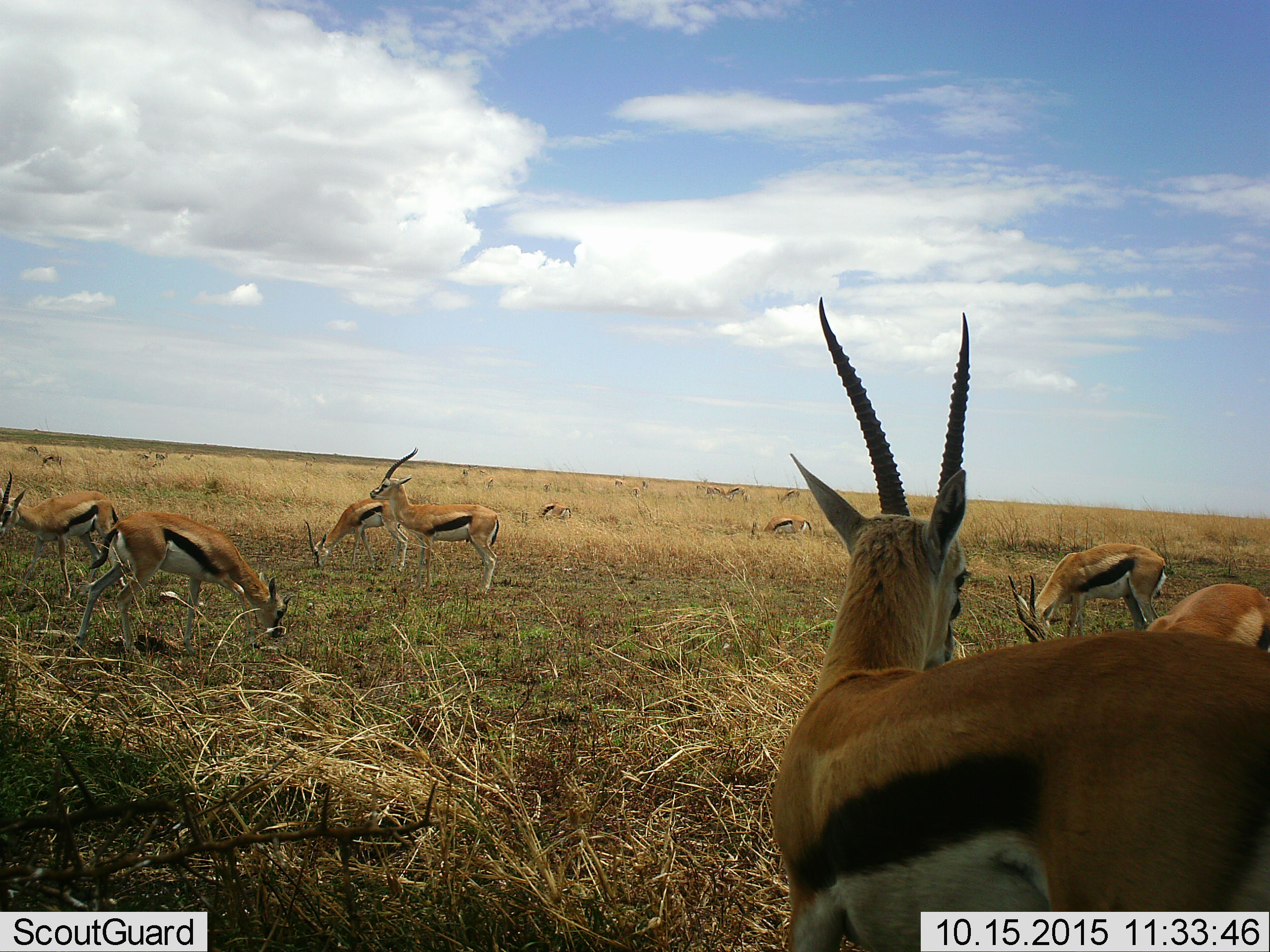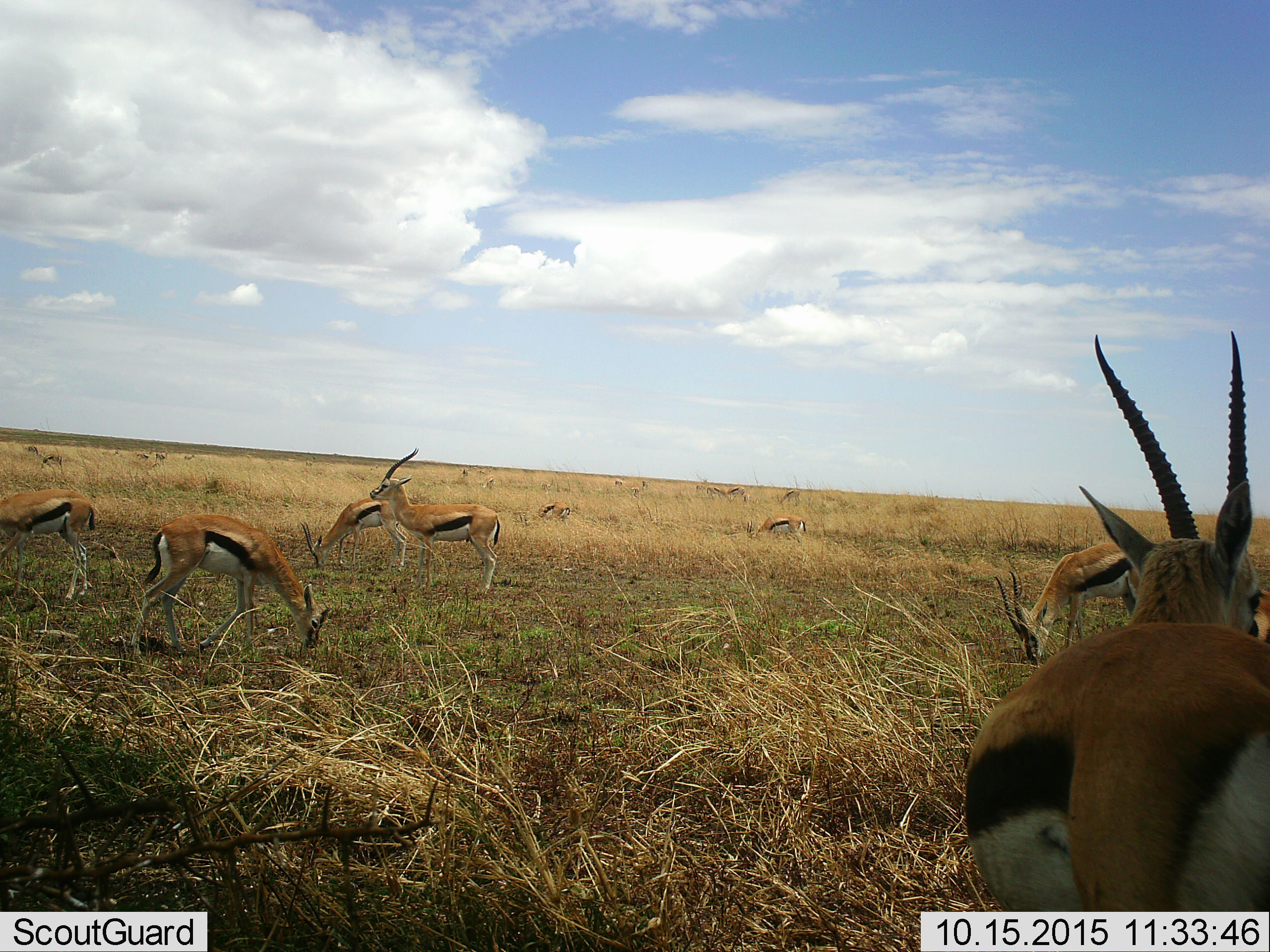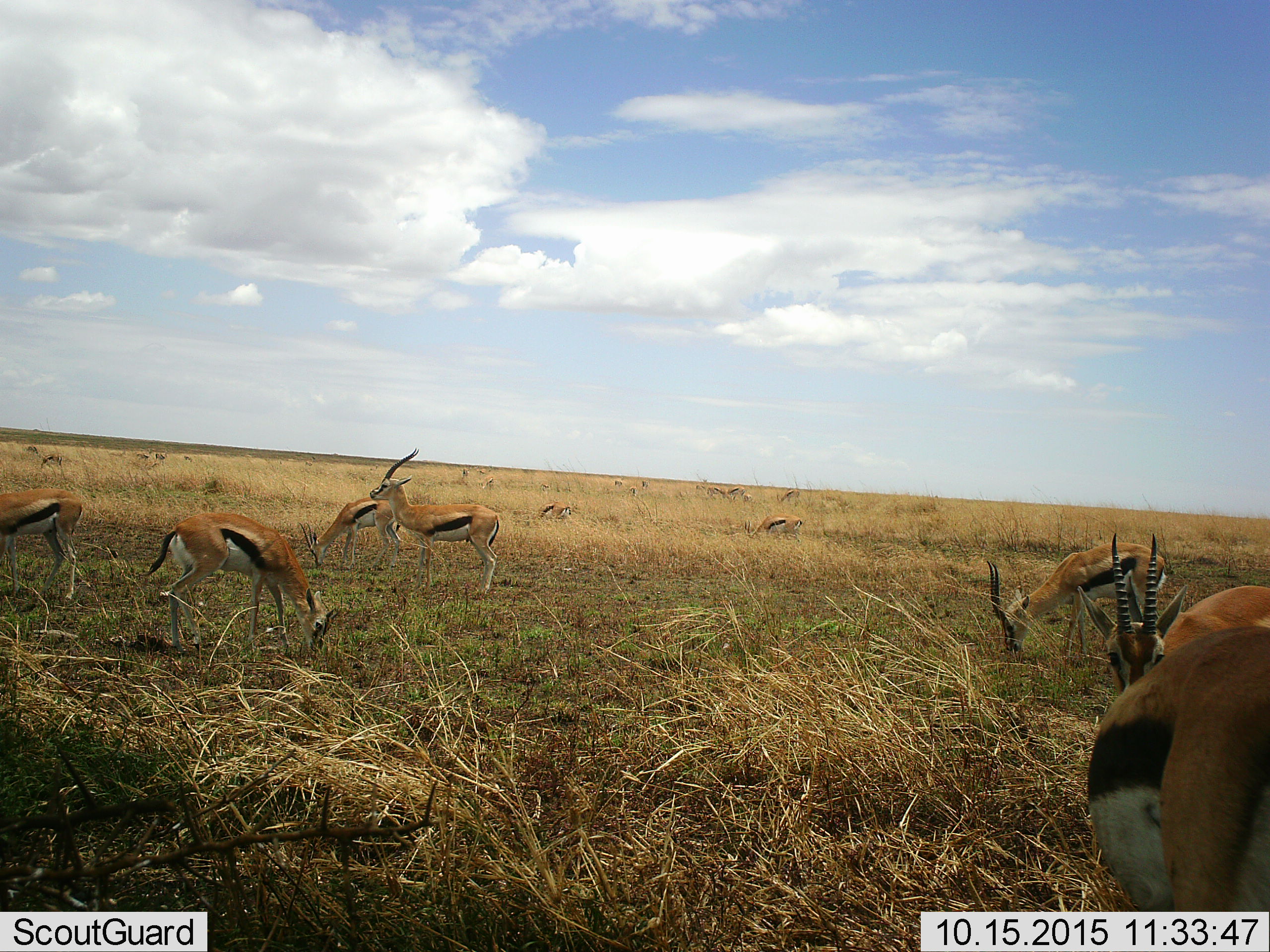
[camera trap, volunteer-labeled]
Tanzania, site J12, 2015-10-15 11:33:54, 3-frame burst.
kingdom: Animalia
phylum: Chordata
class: Mammalia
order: Artiodactyla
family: Bovidae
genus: Eudorcas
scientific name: Eudorcas thomsonii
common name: thomson's gazelle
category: gazellethomsons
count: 11-50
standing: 75%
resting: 12%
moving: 75%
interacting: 25%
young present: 12%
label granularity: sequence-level